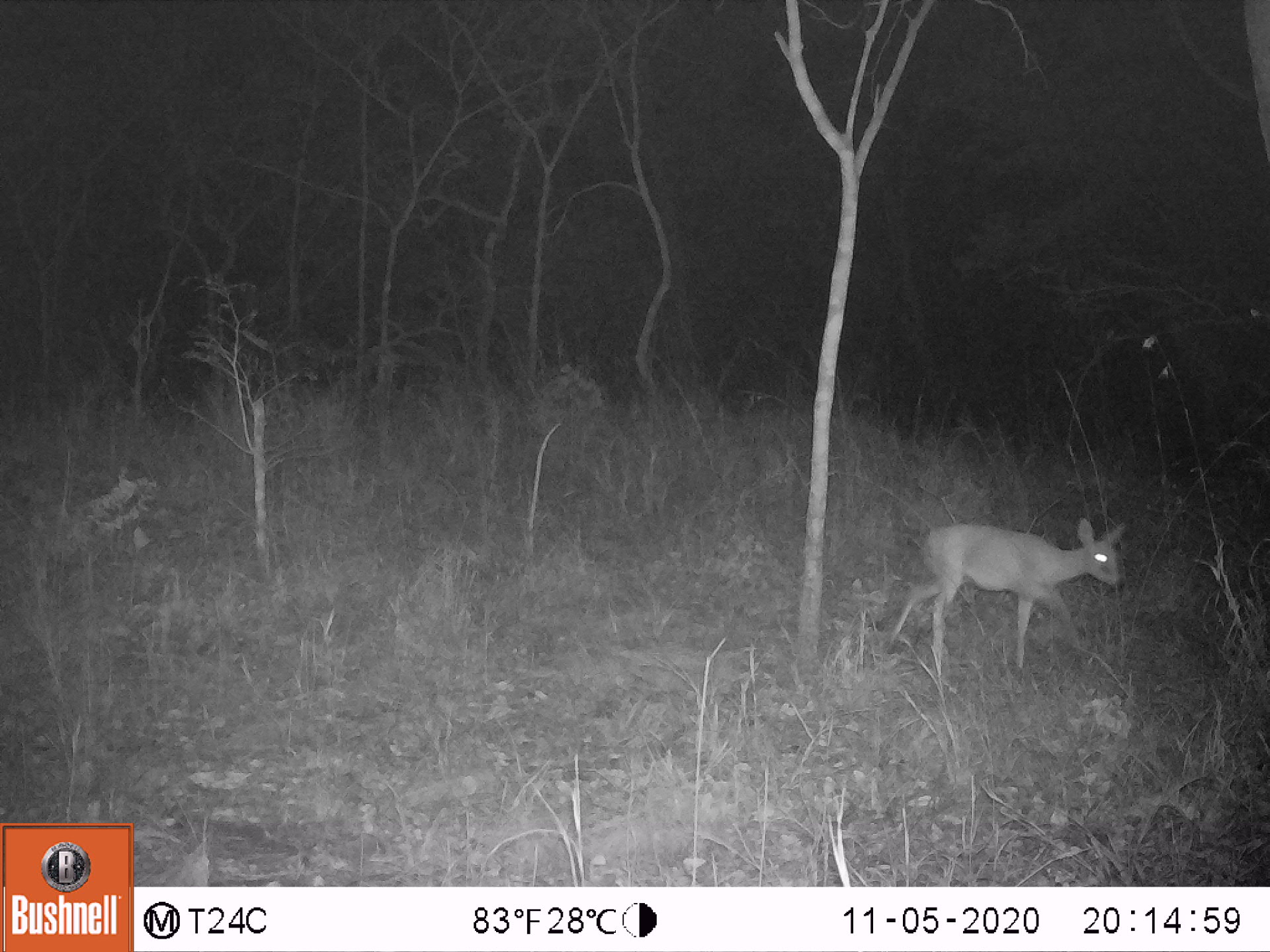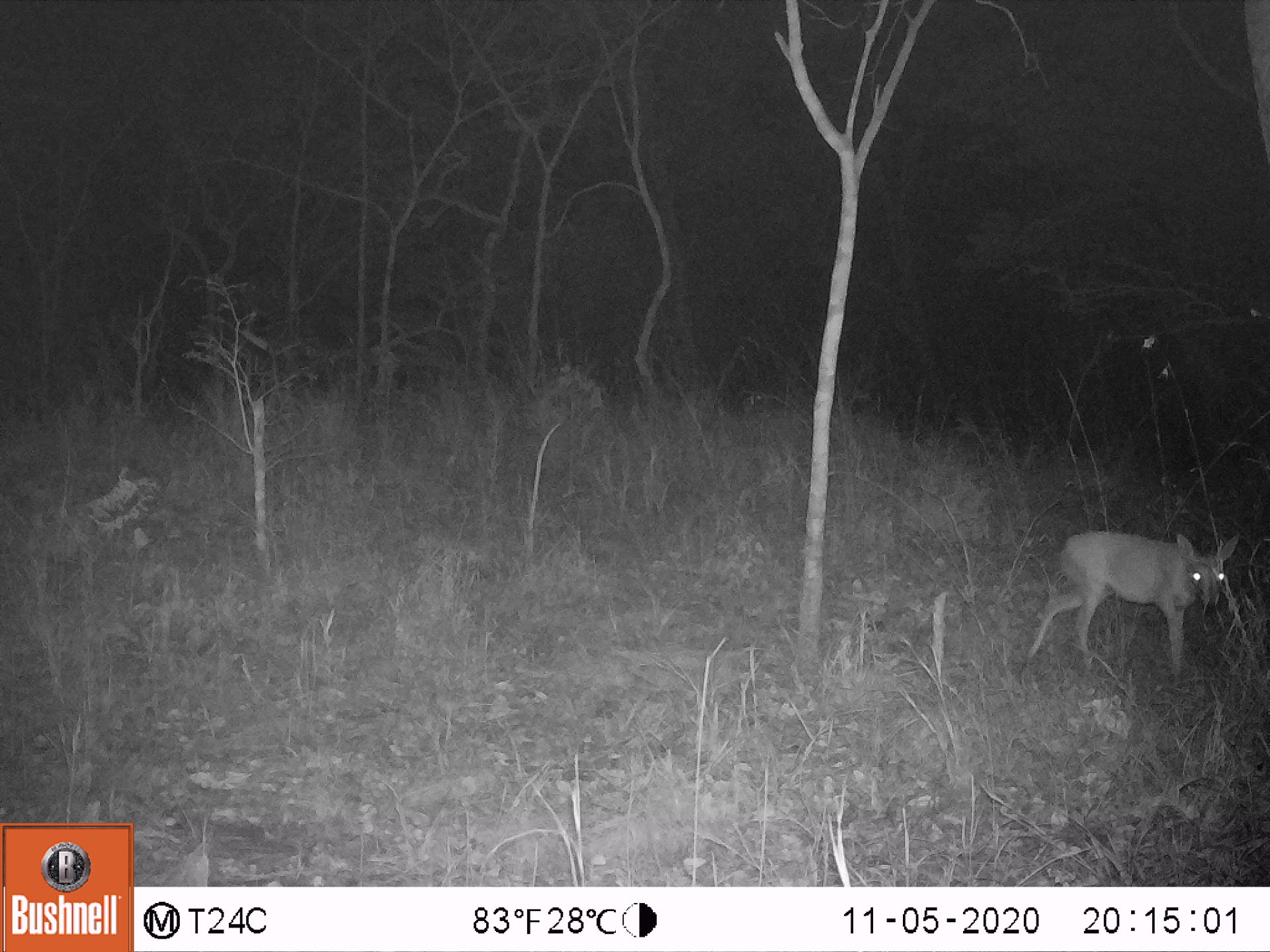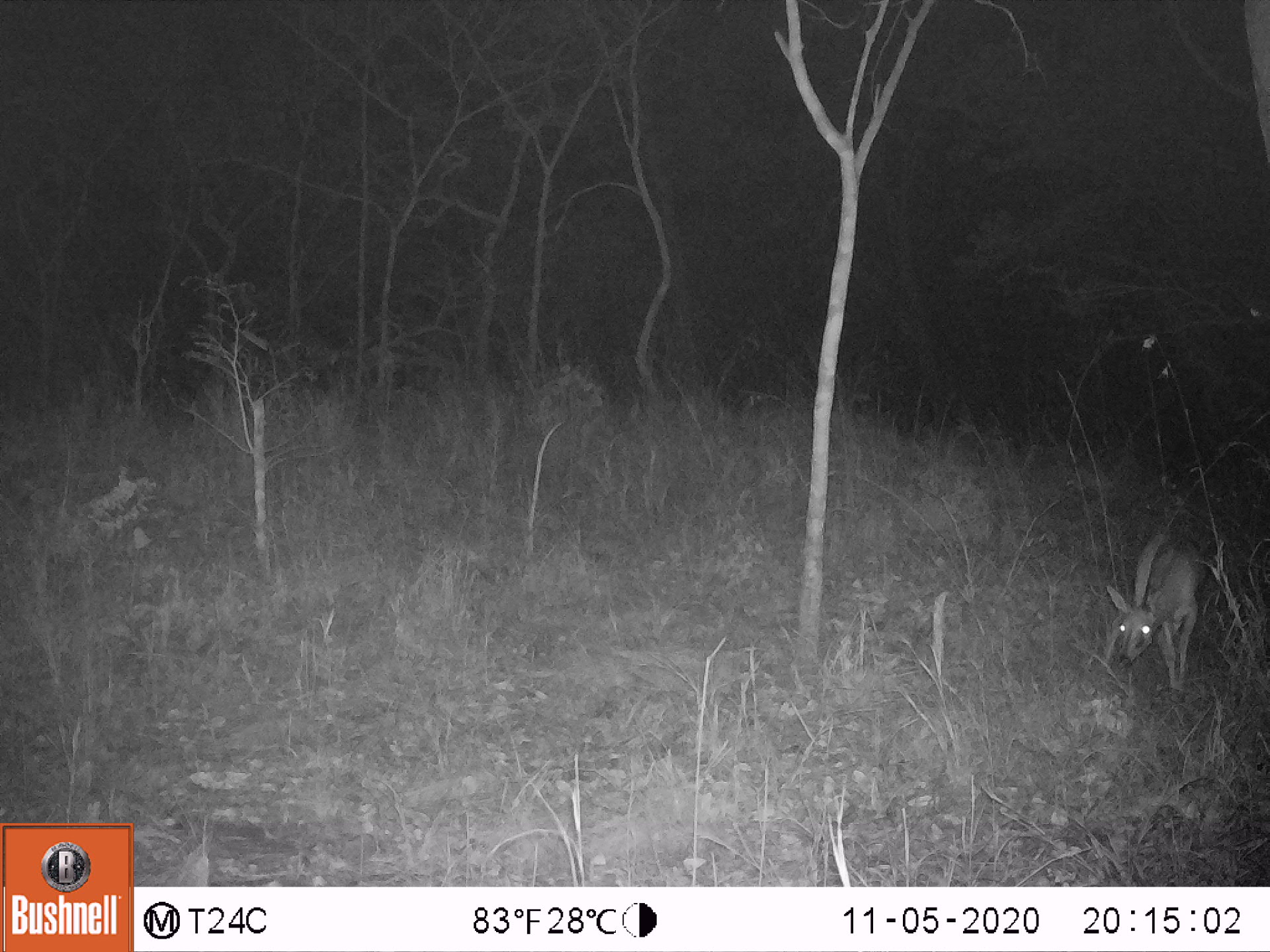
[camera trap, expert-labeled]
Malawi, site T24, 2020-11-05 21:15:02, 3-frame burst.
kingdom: Animalia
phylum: Chordata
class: Mammalia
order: Artiodactyla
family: Bovidae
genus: Sylvicapra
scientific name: Sylvicapra grimmia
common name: common duiker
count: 1